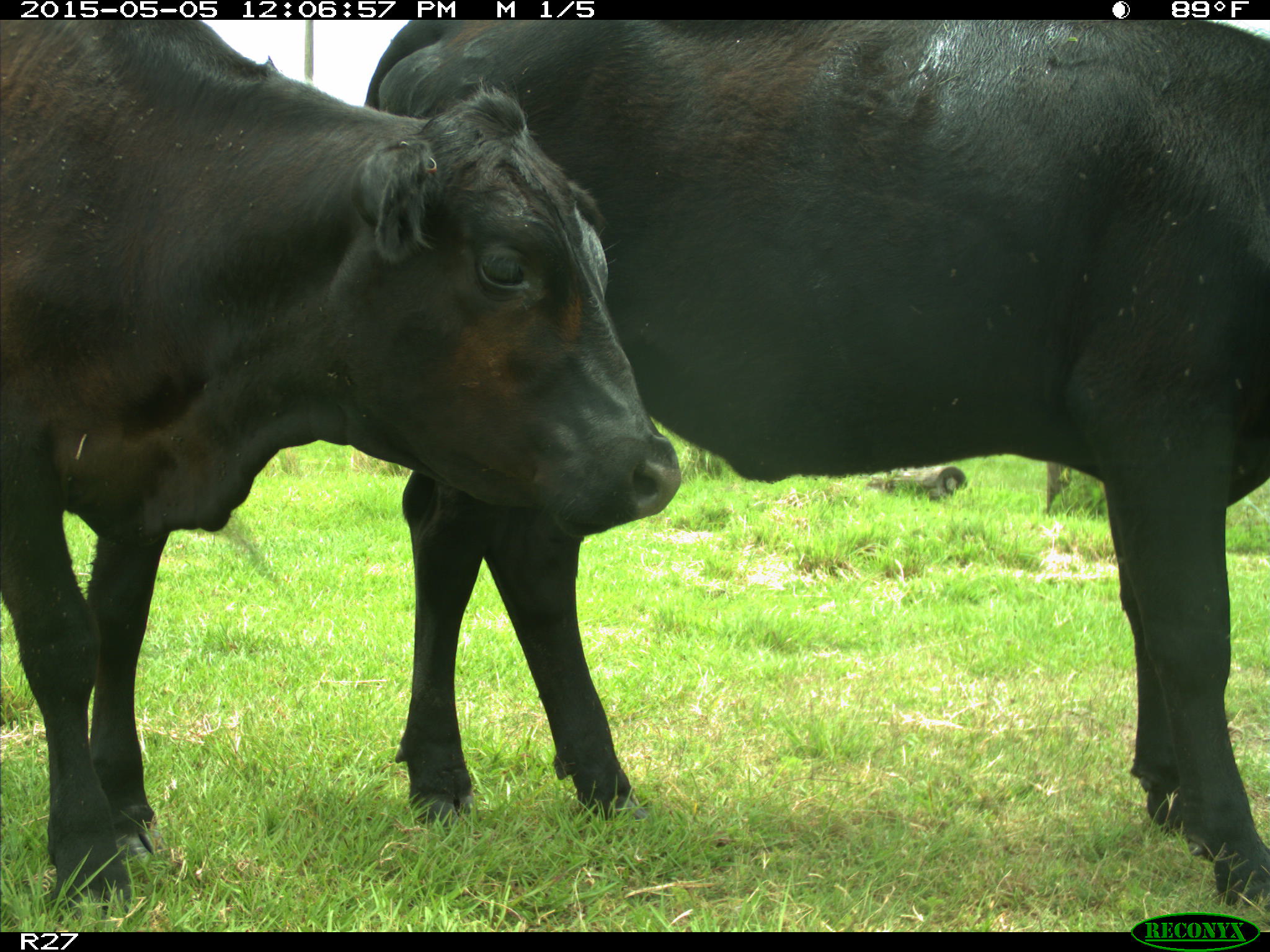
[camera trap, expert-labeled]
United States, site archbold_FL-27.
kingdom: Animalia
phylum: Chordata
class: Mammalia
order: Artiodactyla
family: Bovidae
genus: Bos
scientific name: Bos taurus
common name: domestic cow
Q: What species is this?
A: Bos taurus (domestic cow).